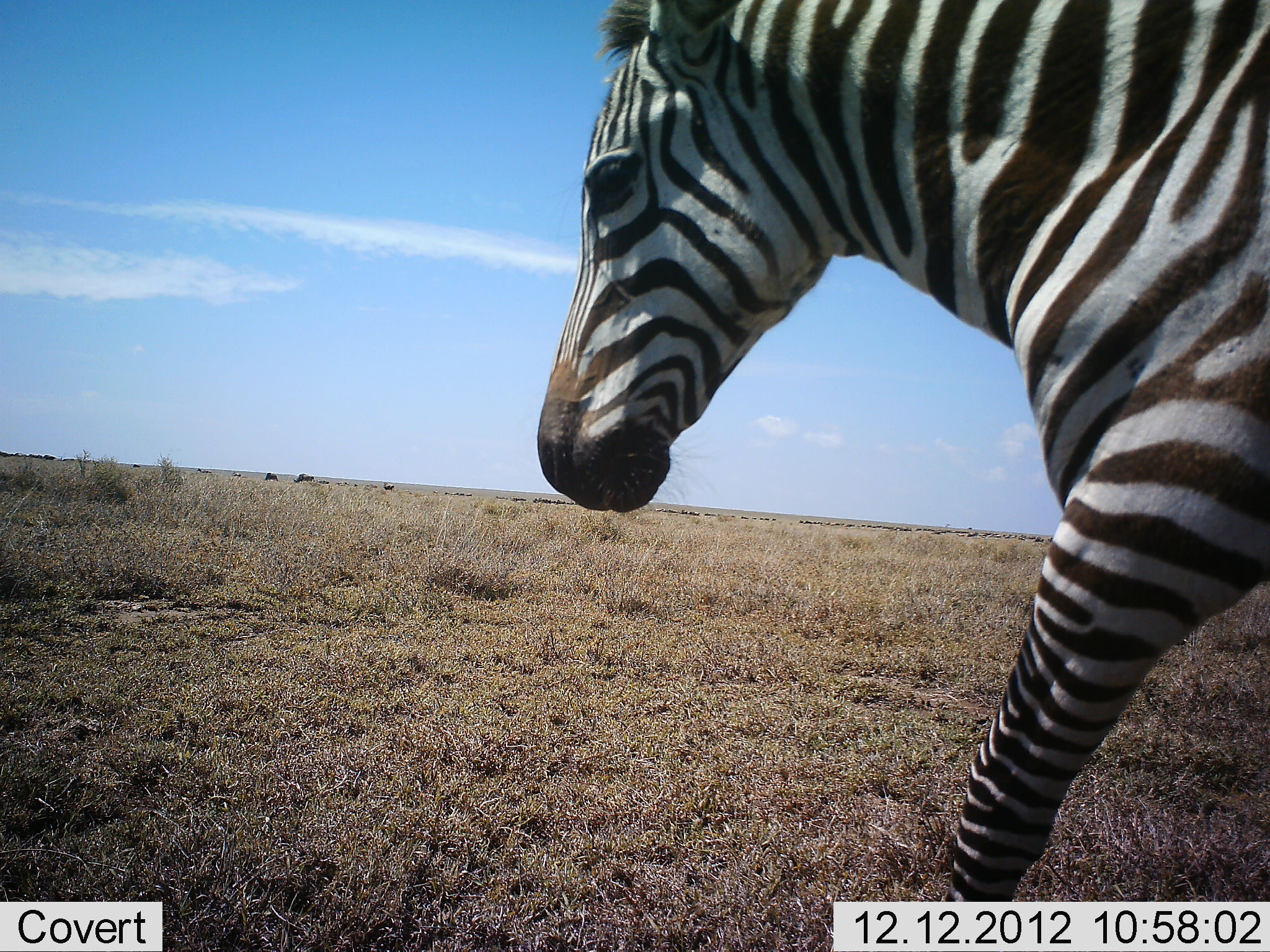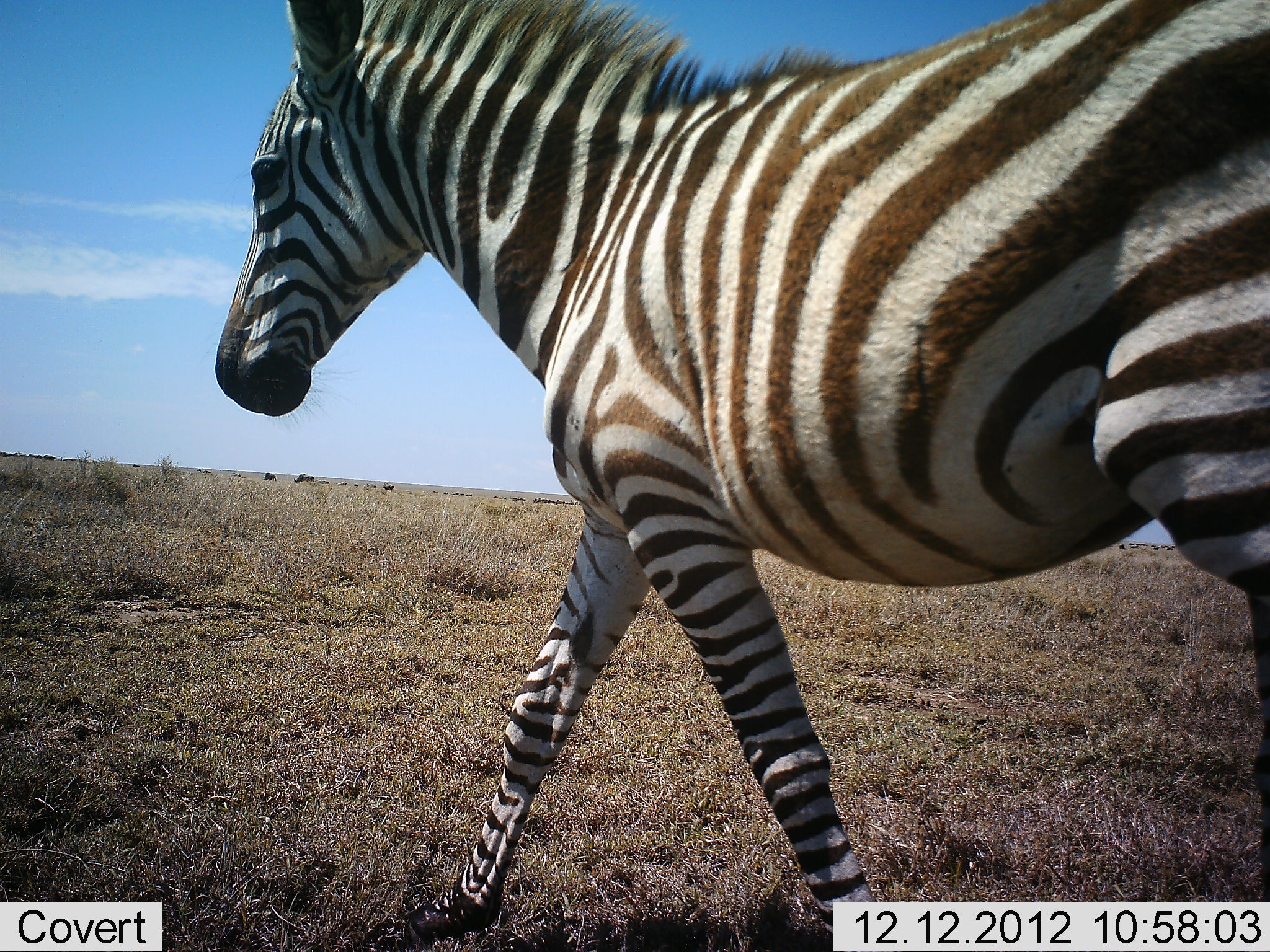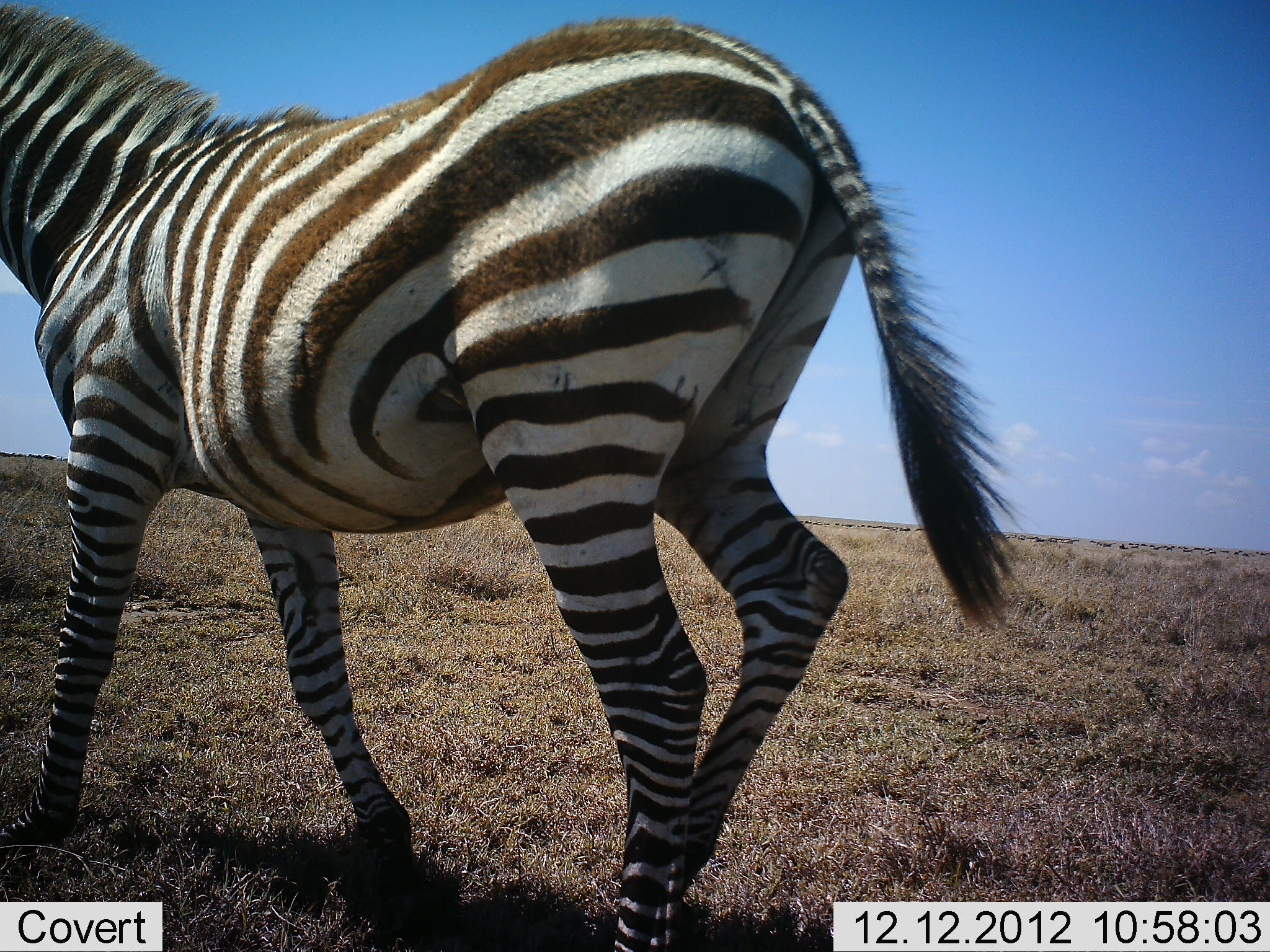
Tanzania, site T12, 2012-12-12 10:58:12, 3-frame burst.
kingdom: Animalia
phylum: Chordata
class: Mammalia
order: Perissodactyla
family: Equidae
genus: Equus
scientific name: Equus quagga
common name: plains zebra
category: zebra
Zebra (plains zebra) (Equus quagga), count 1. Behavior (volunteer vote fractions): standing 0%, resting 0%, moving 100%, interacting 0%. Young present (vote fraction): 0%. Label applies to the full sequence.